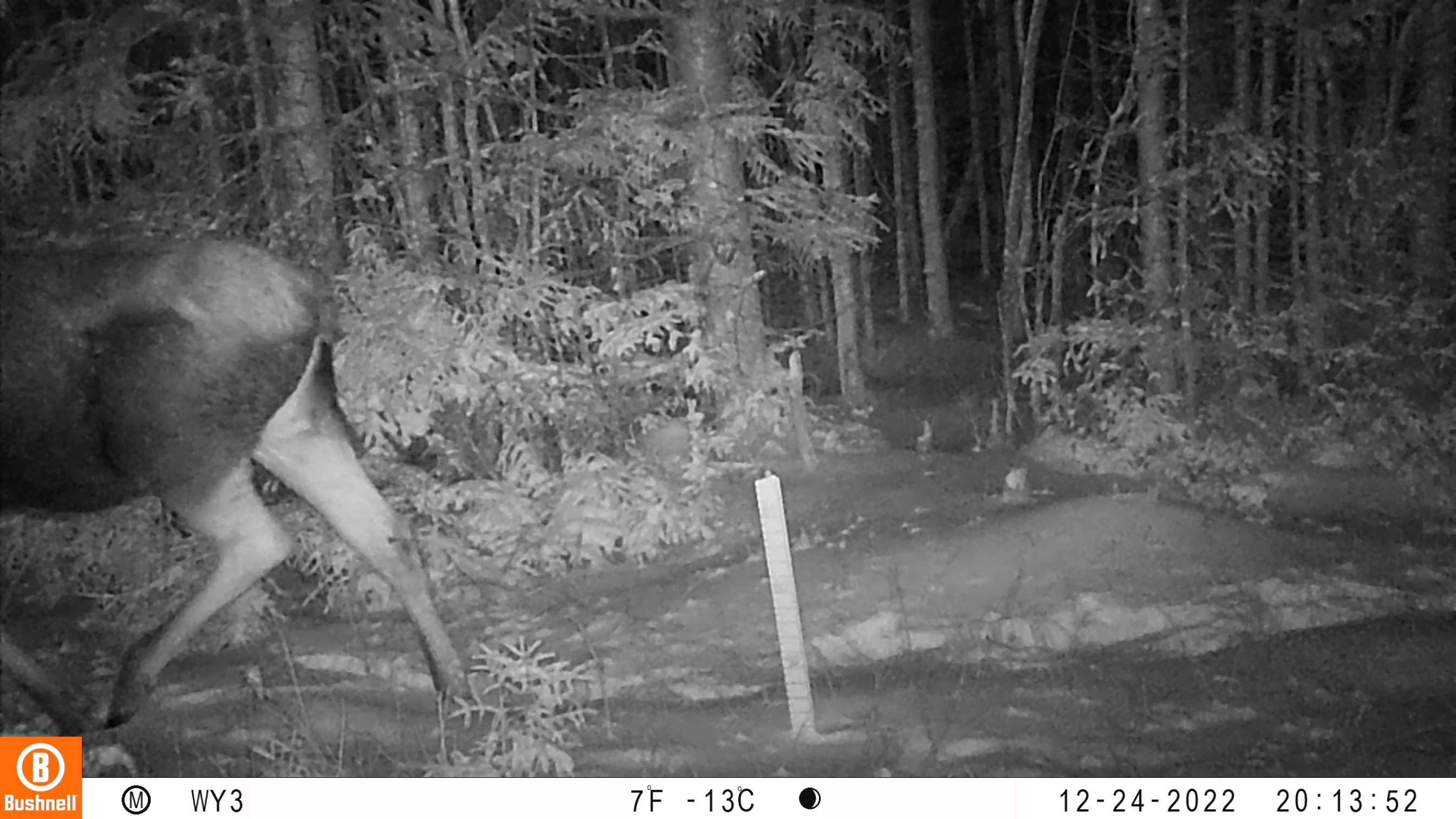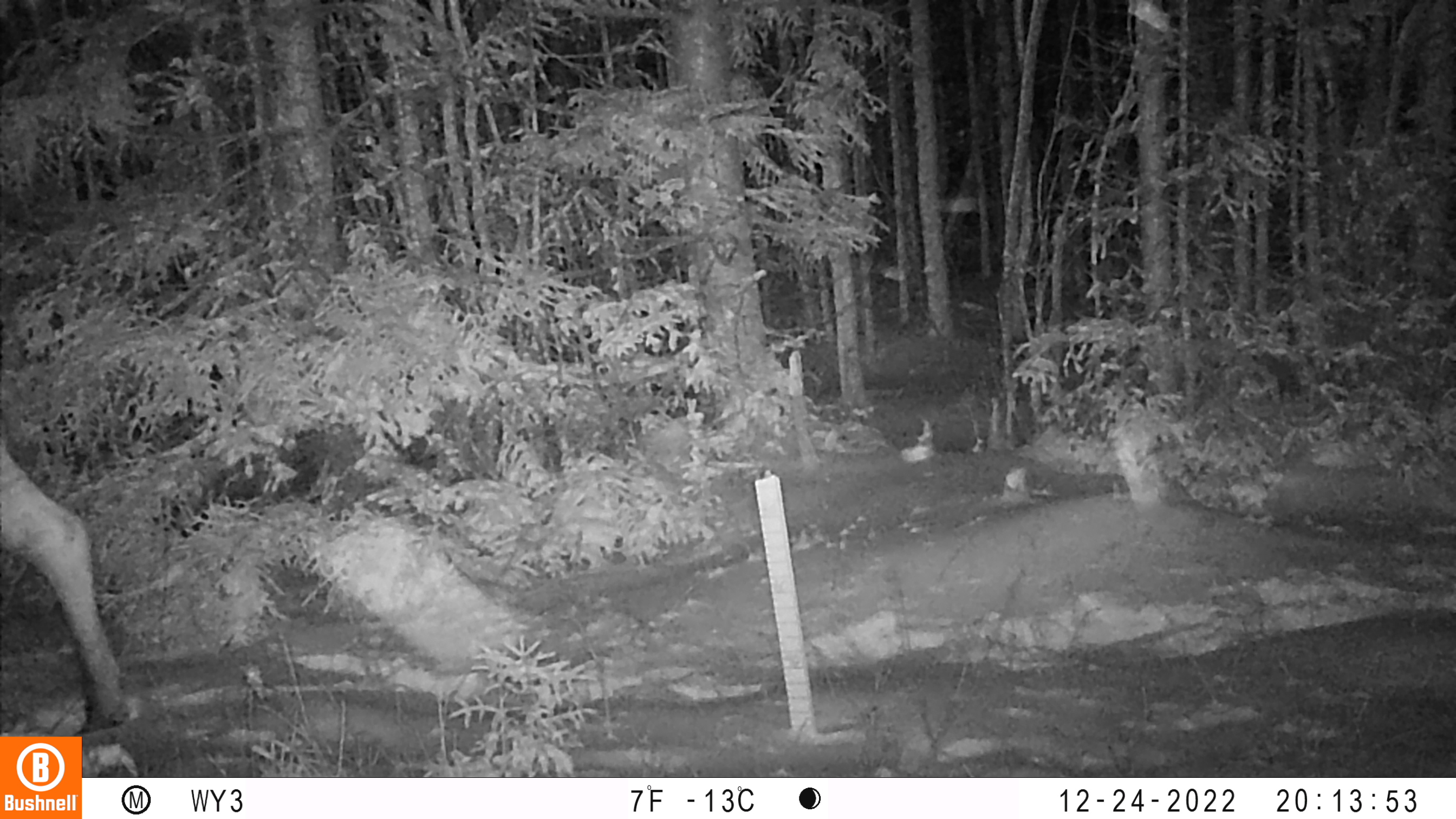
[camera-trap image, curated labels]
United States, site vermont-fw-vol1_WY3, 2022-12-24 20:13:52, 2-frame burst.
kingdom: Animalia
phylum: Chordata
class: Mammalia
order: Artiodactyla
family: Cervidae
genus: Alces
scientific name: Alces alces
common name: moose